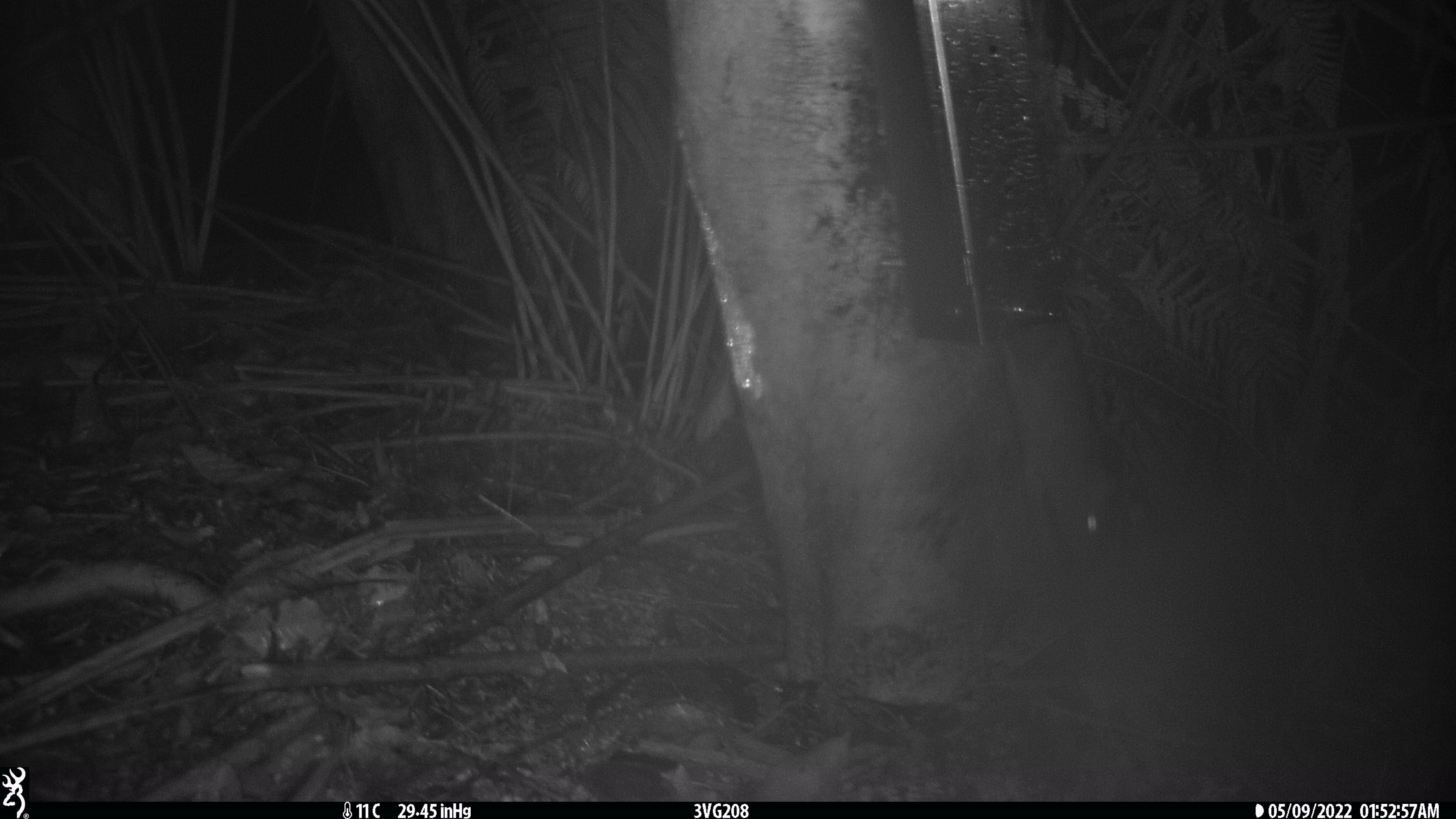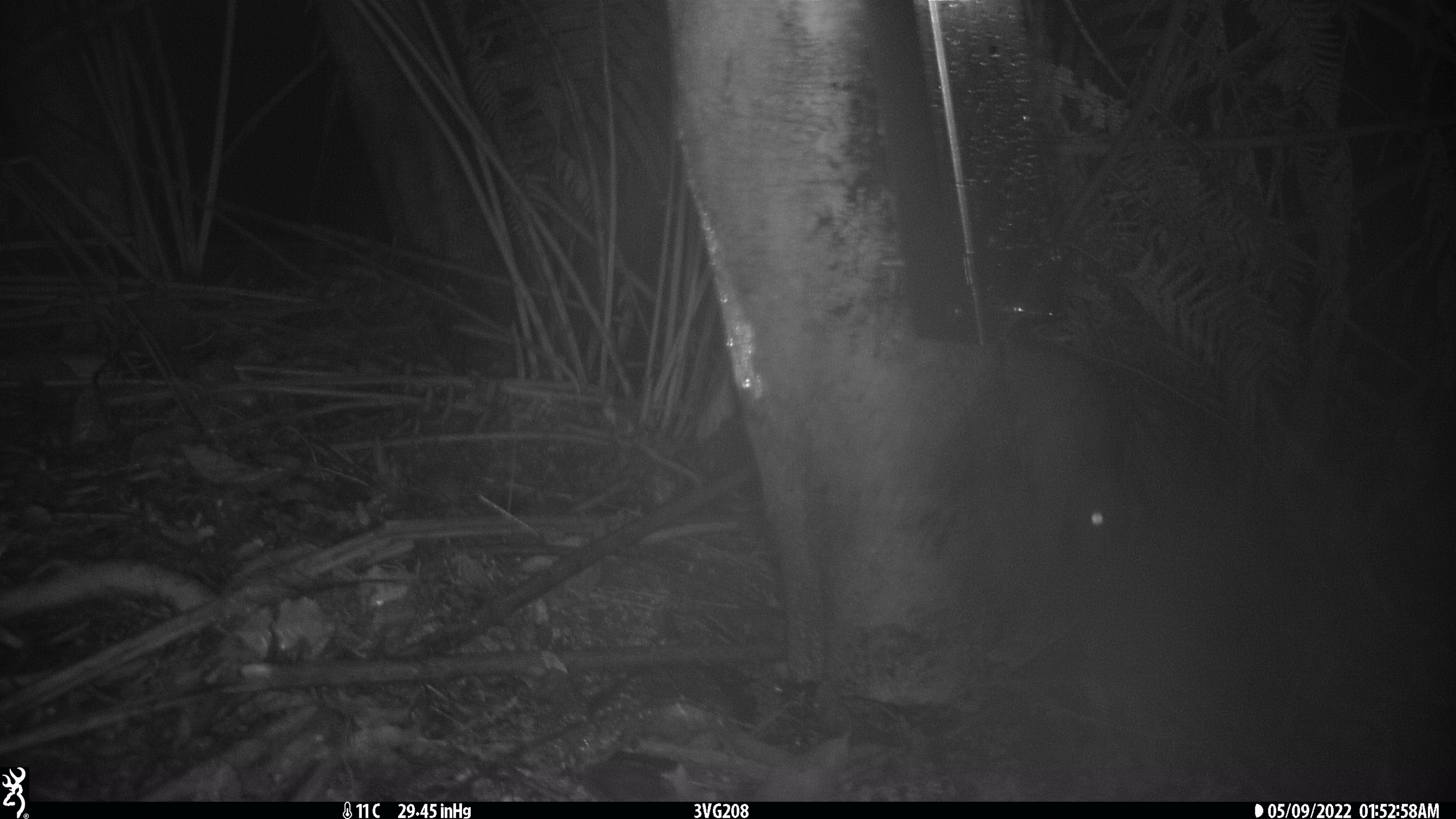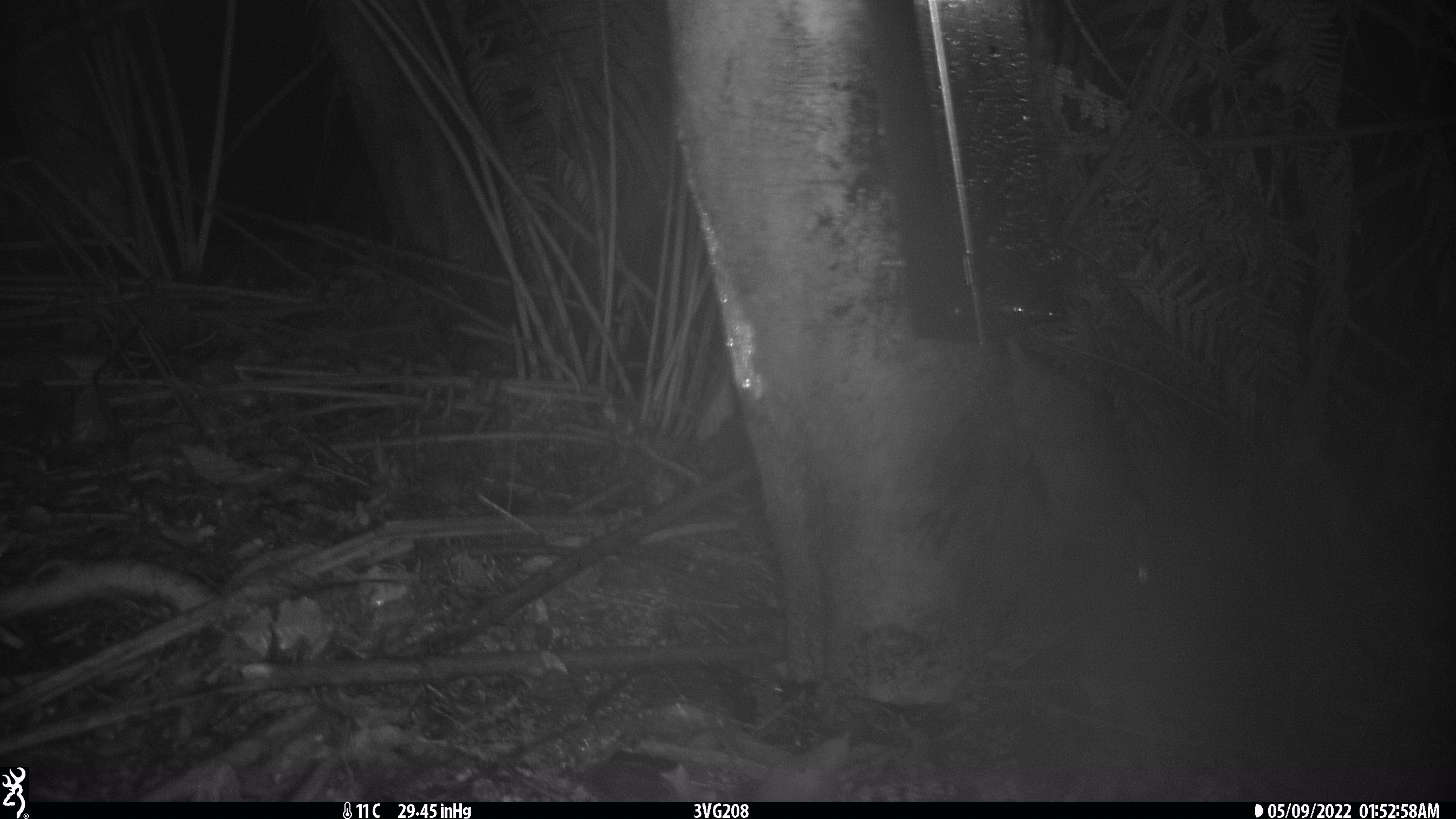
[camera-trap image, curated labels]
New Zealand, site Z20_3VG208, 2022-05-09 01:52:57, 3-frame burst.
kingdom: Animalia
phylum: Chordata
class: Mammalia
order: Rodentia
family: Muridae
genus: Rattus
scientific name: Rattus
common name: rat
Rat (Rattus).